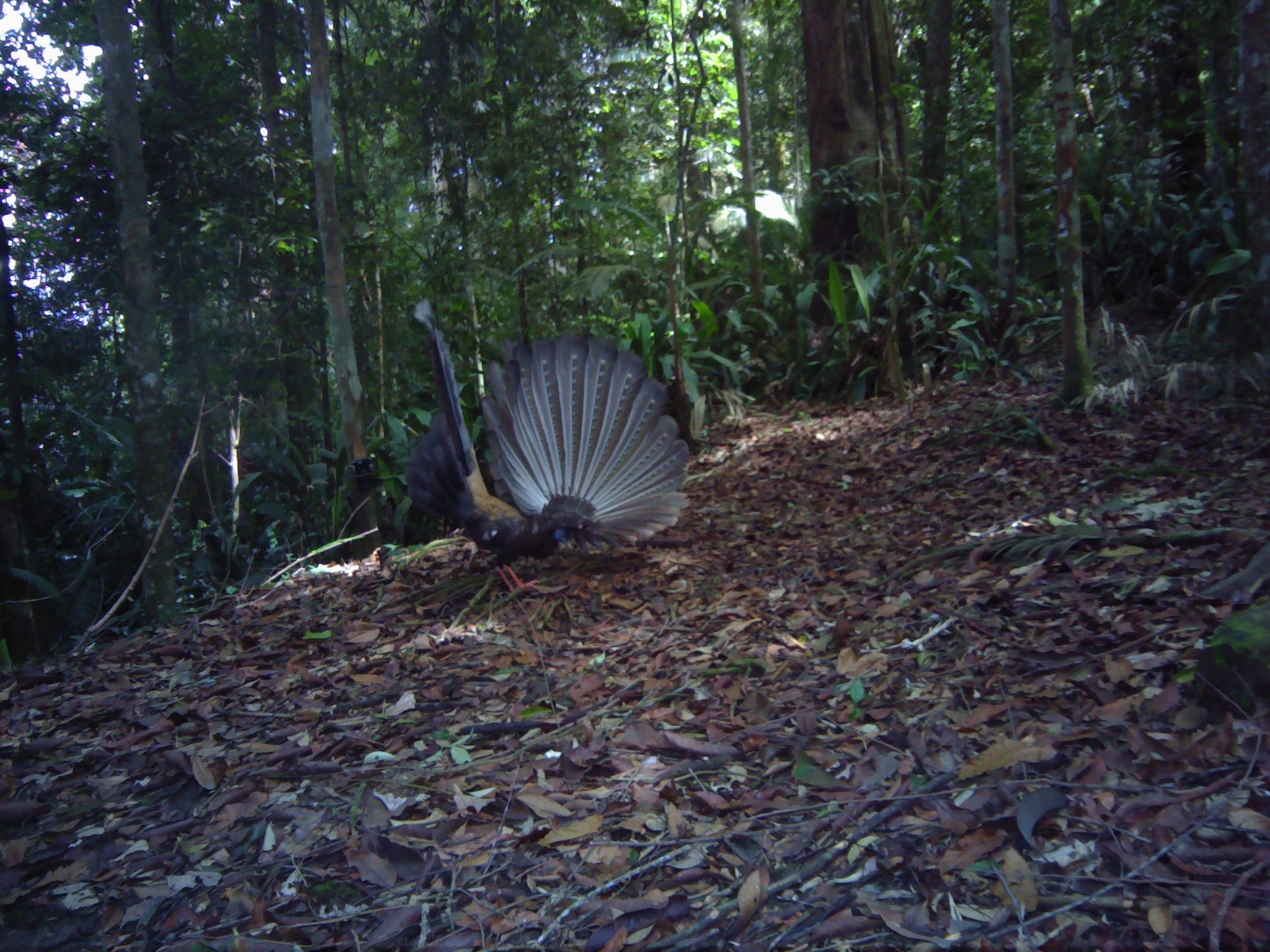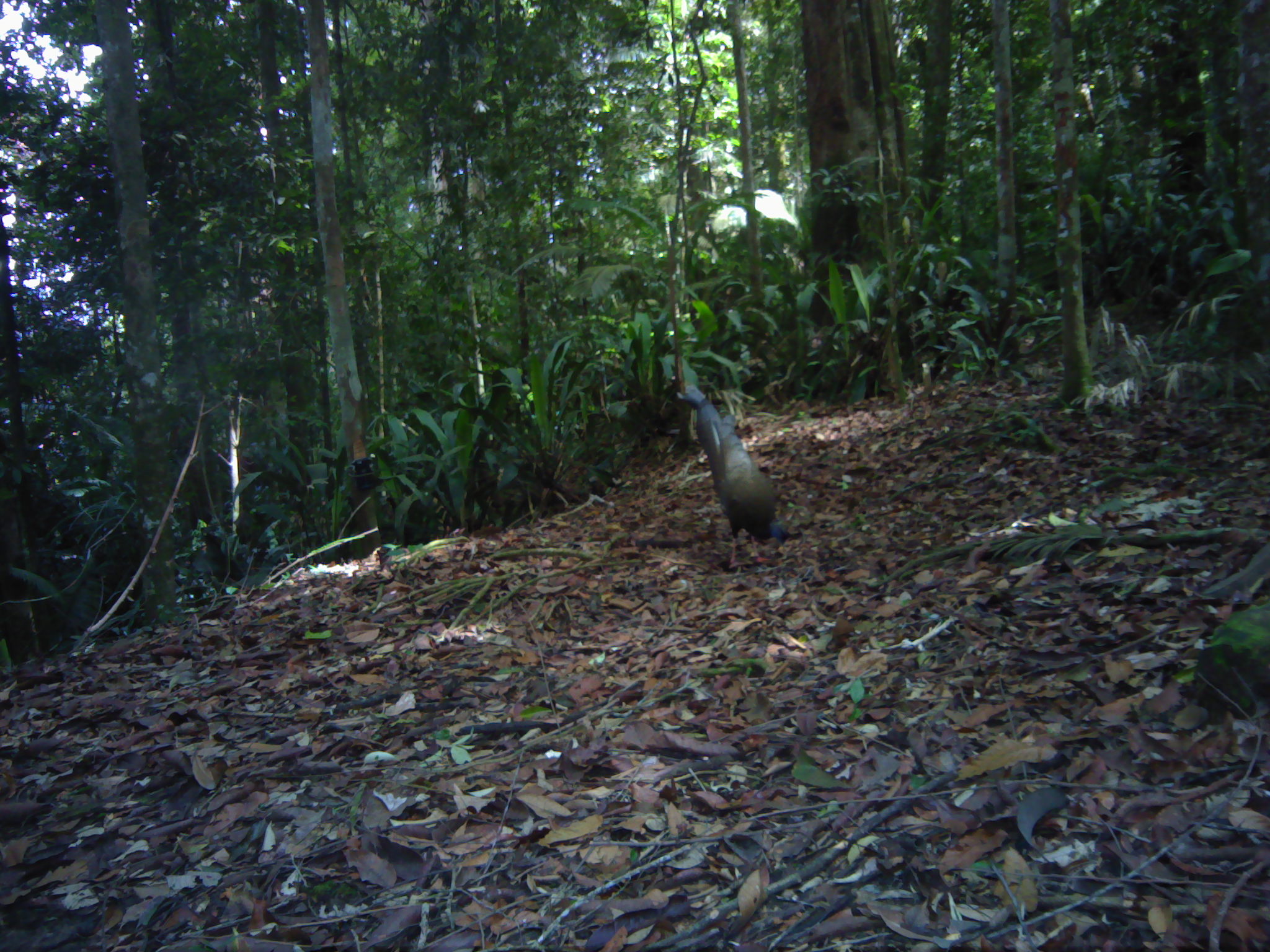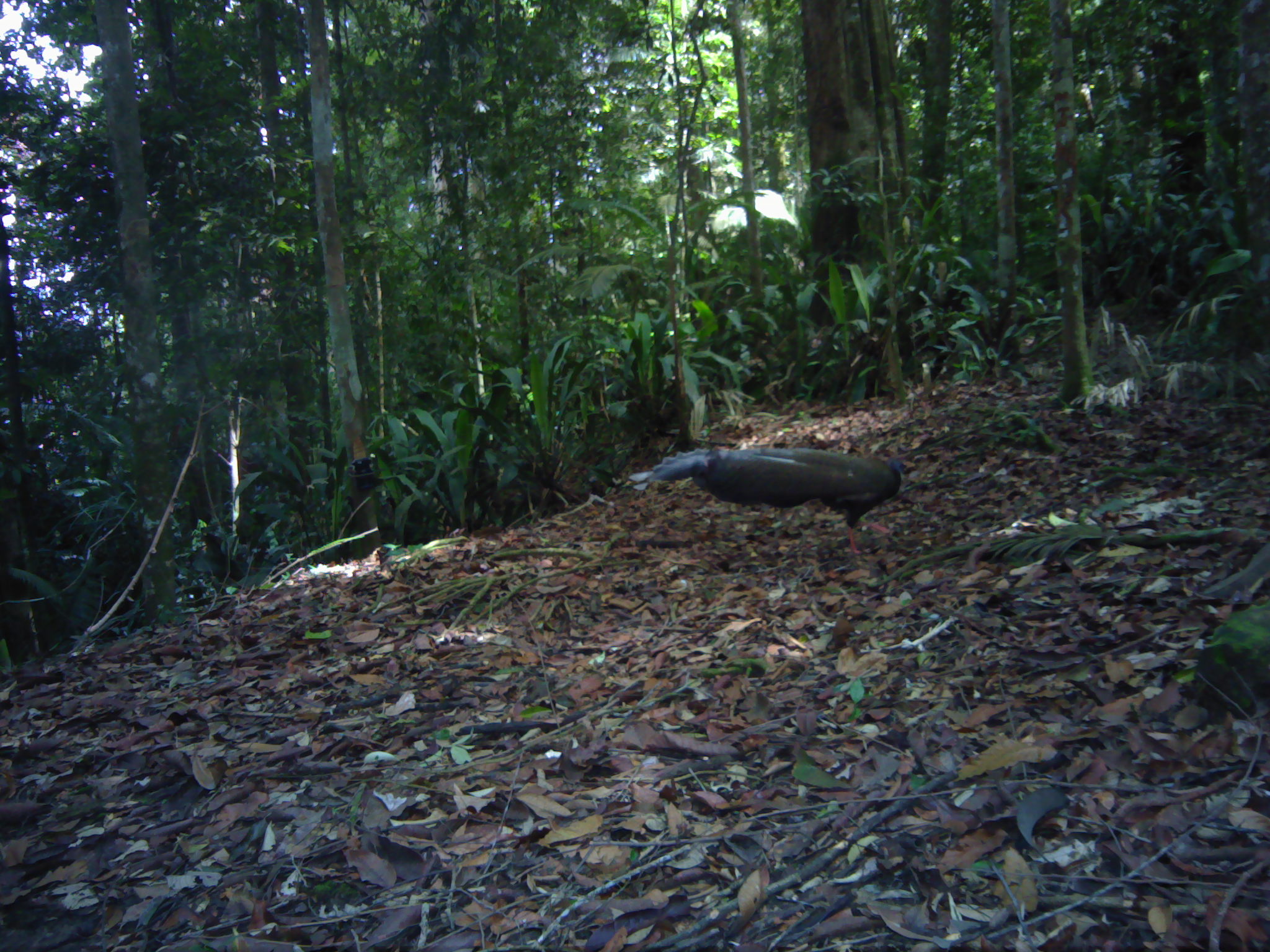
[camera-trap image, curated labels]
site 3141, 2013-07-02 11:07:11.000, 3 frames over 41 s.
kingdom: Animalia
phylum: Chordata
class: Aves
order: Galliformes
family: Phasianidae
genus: Argusianus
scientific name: Argusianus argus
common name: great argus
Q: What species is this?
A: Argusianus argus (great argus).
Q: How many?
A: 1.